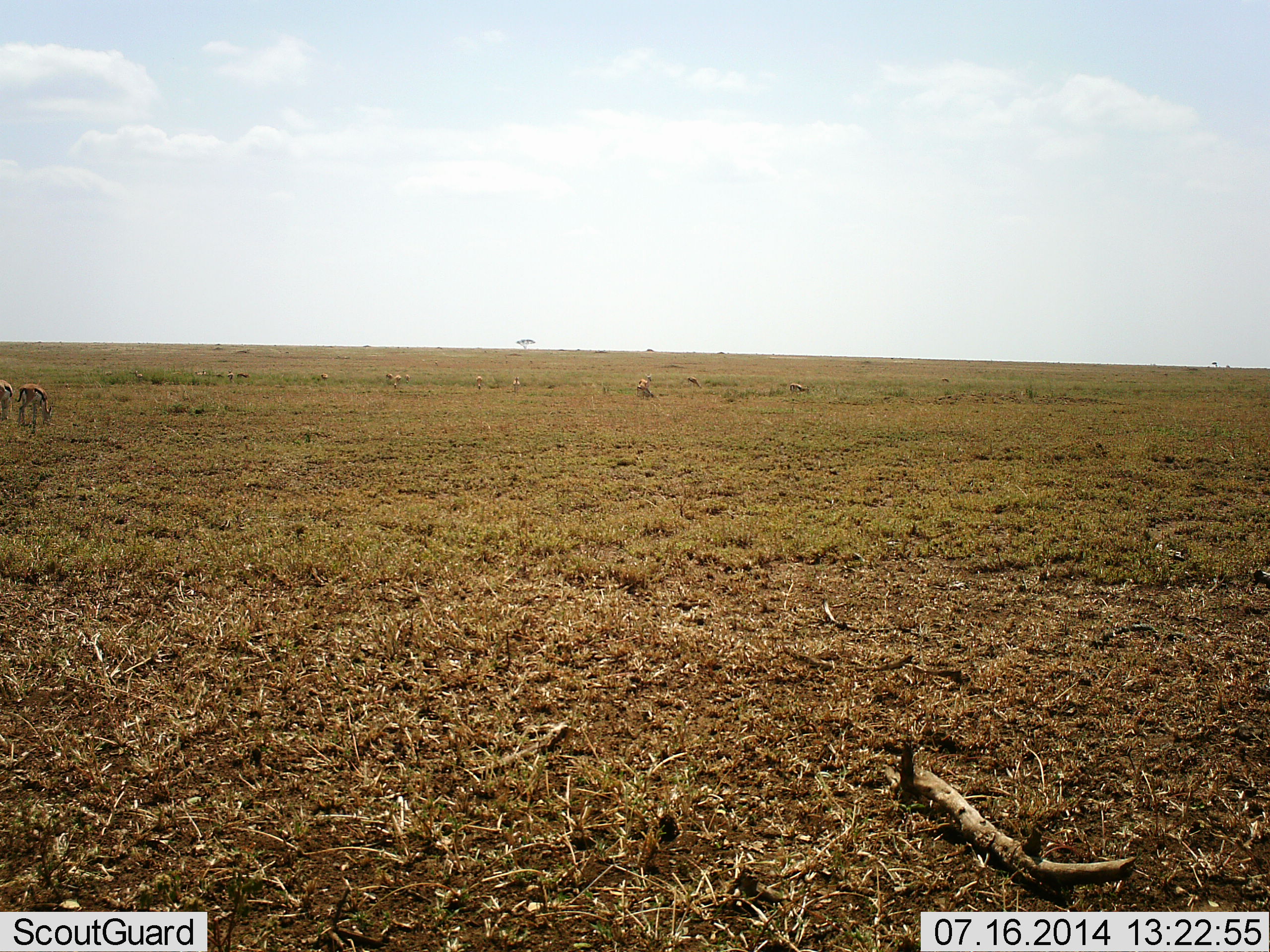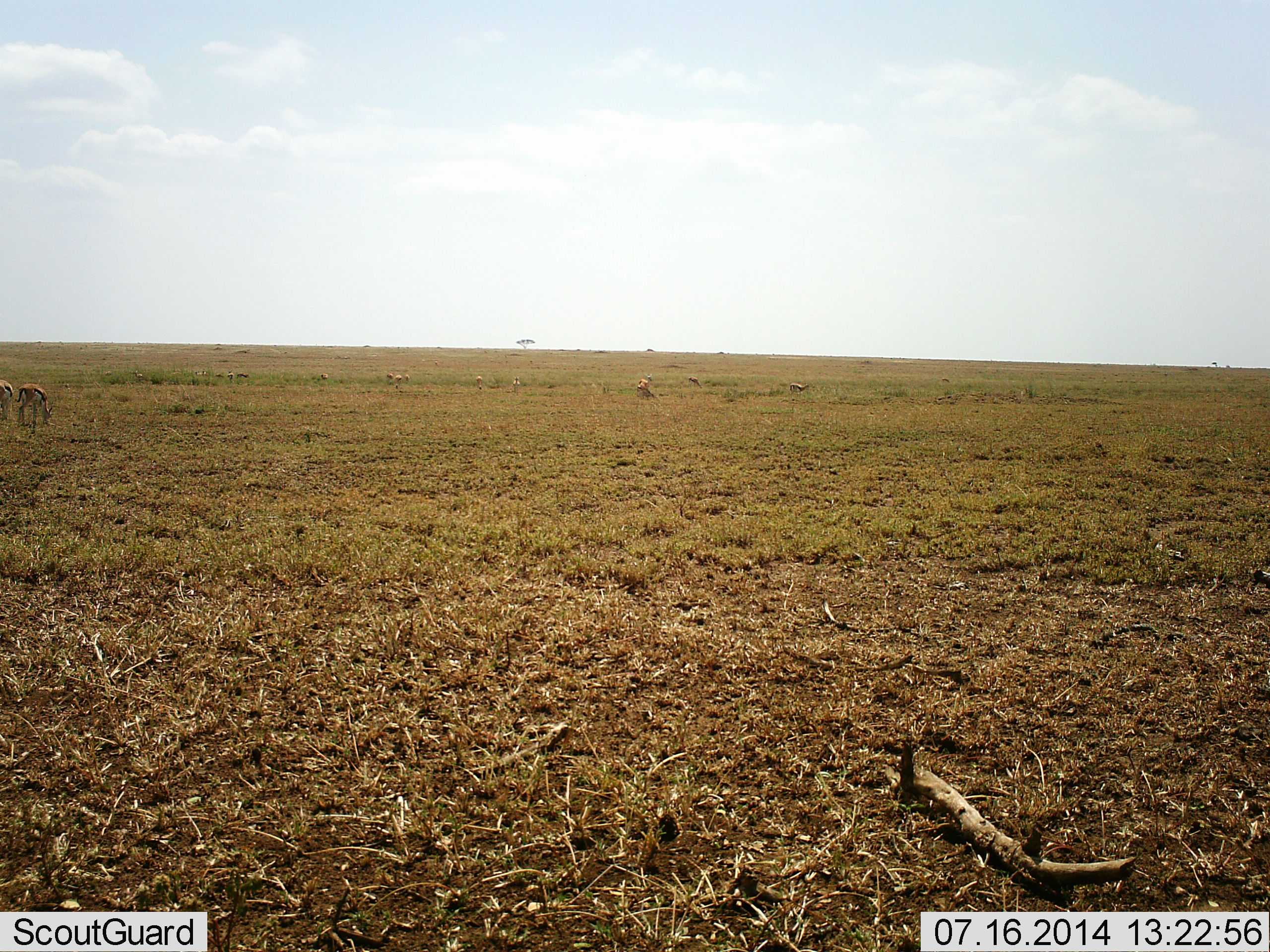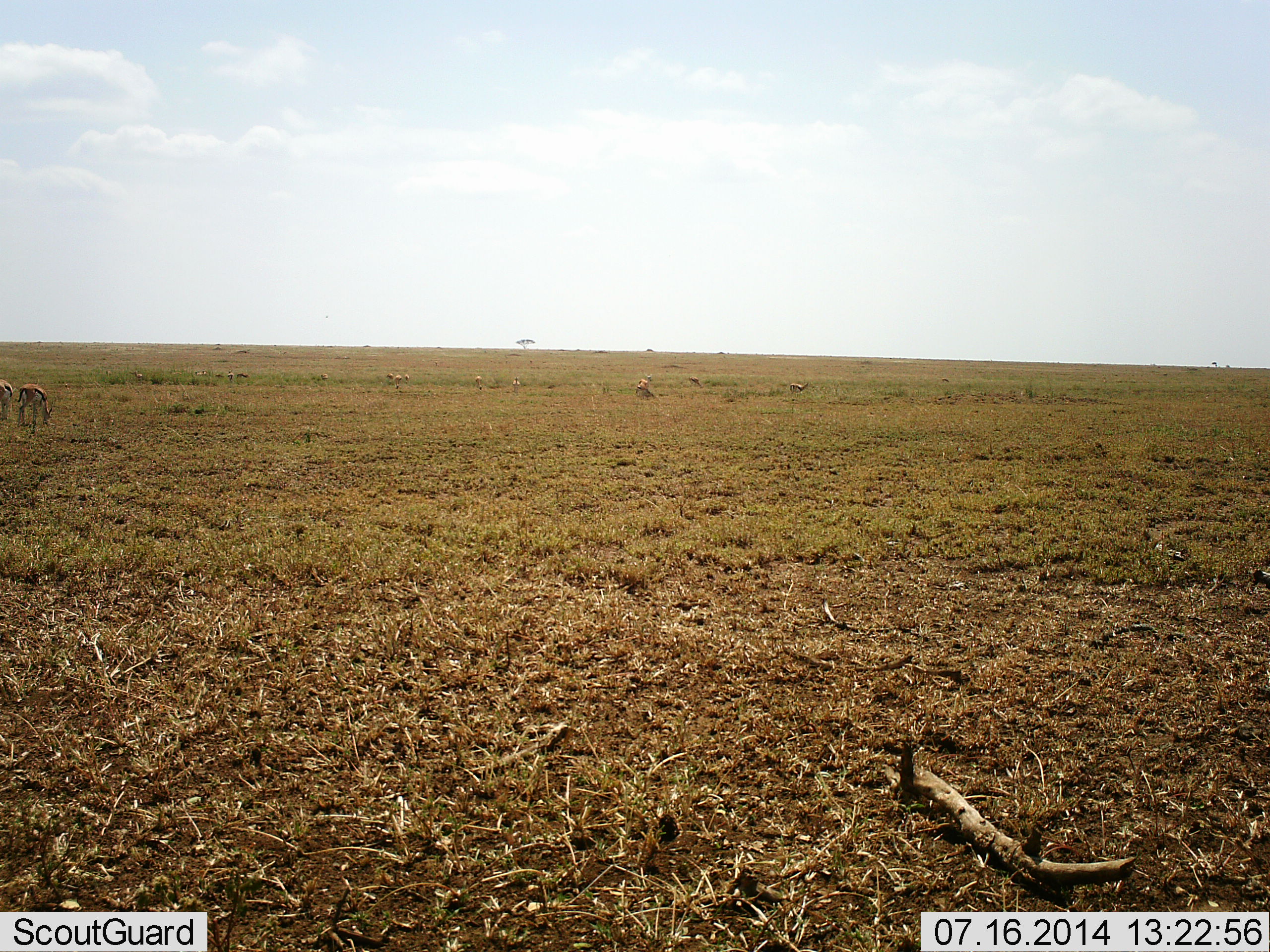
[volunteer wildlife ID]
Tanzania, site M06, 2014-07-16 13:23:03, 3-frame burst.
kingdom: Animalia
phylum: Chordata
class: Mammalia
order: Artiodactyla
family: Bovidae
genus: Eudorcas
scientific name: Eudorcas thomsonii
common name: thomson's gazelle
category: gazellethomsons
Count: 10.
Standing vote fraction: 40%.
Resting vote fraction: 0%.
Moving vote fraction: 0%.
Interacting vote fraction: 0%.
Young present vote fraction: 0%.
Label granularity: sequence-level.